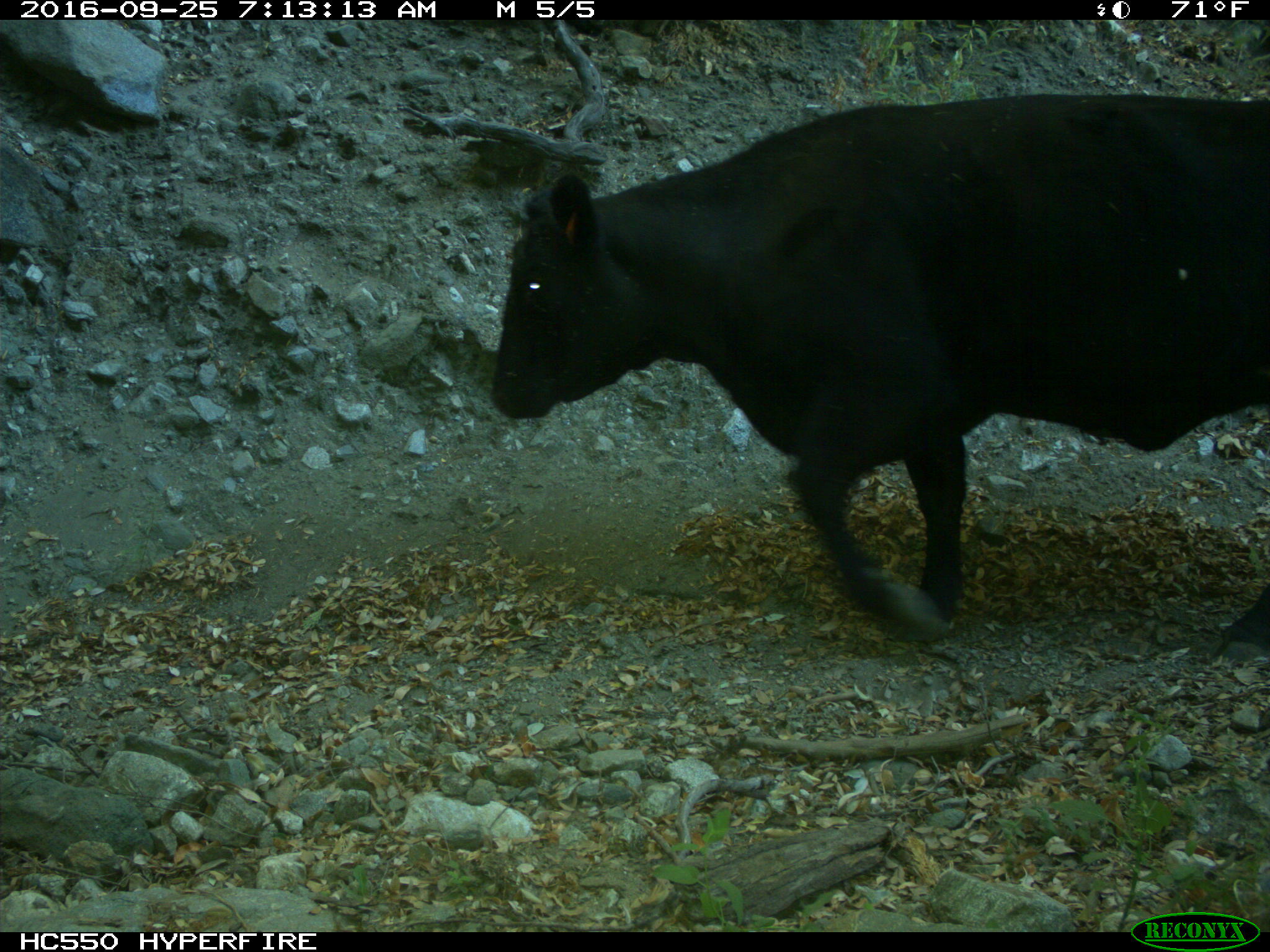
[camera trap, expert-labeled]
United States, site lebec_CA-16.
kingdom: Animalia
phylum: Chordata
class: Mammalia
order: Artiodactyla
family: Bovidae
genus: Bos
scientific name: Bos taurus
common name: domestic cow